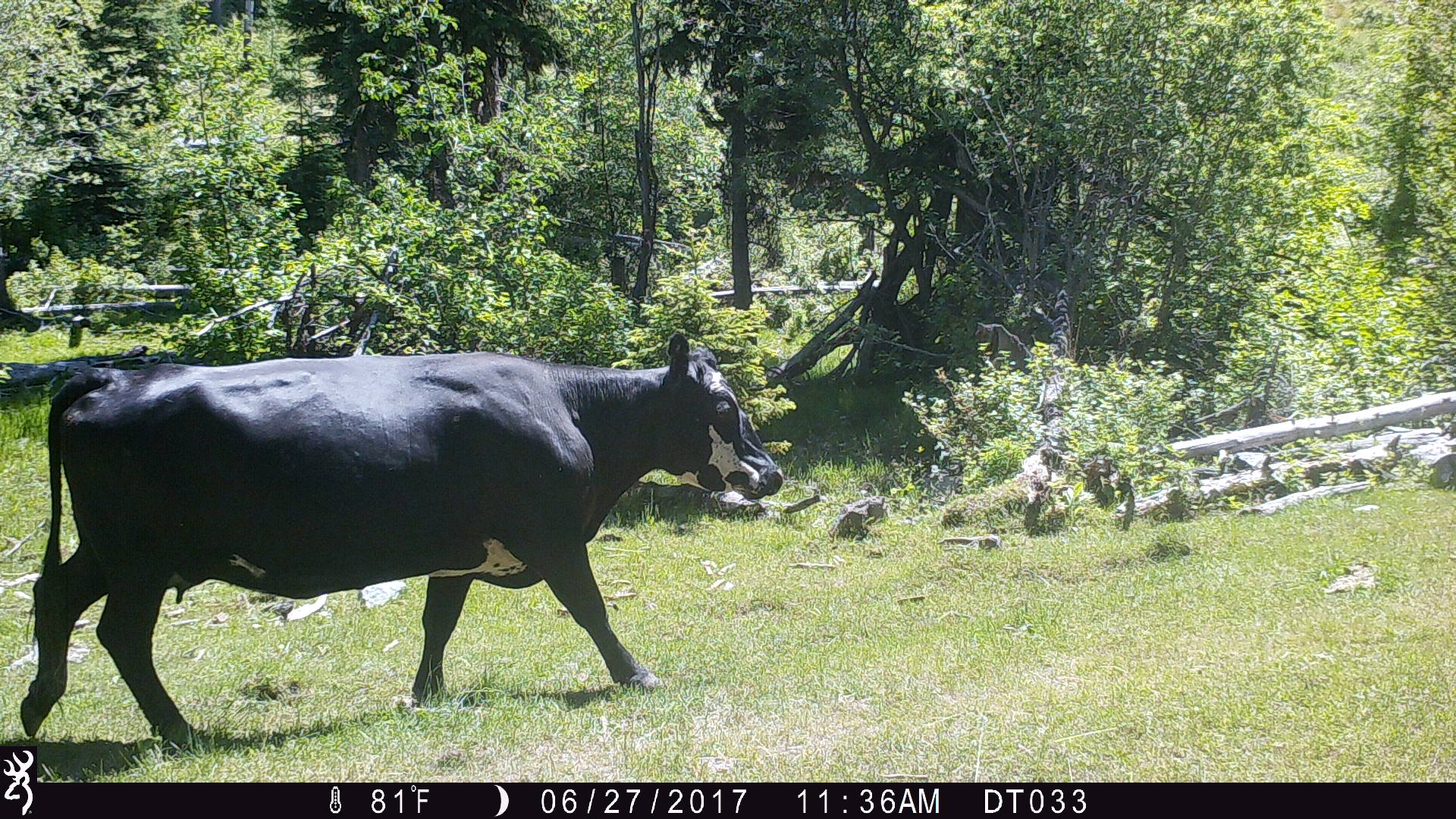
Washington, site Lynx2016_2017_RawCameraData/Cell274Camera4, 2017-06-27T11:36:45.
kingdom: Animalia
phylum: Chordata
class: Mammalia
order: Artiodactyla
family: Bovidae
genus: Bos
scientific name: Bos taurus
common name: domestic cattle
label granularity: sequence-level